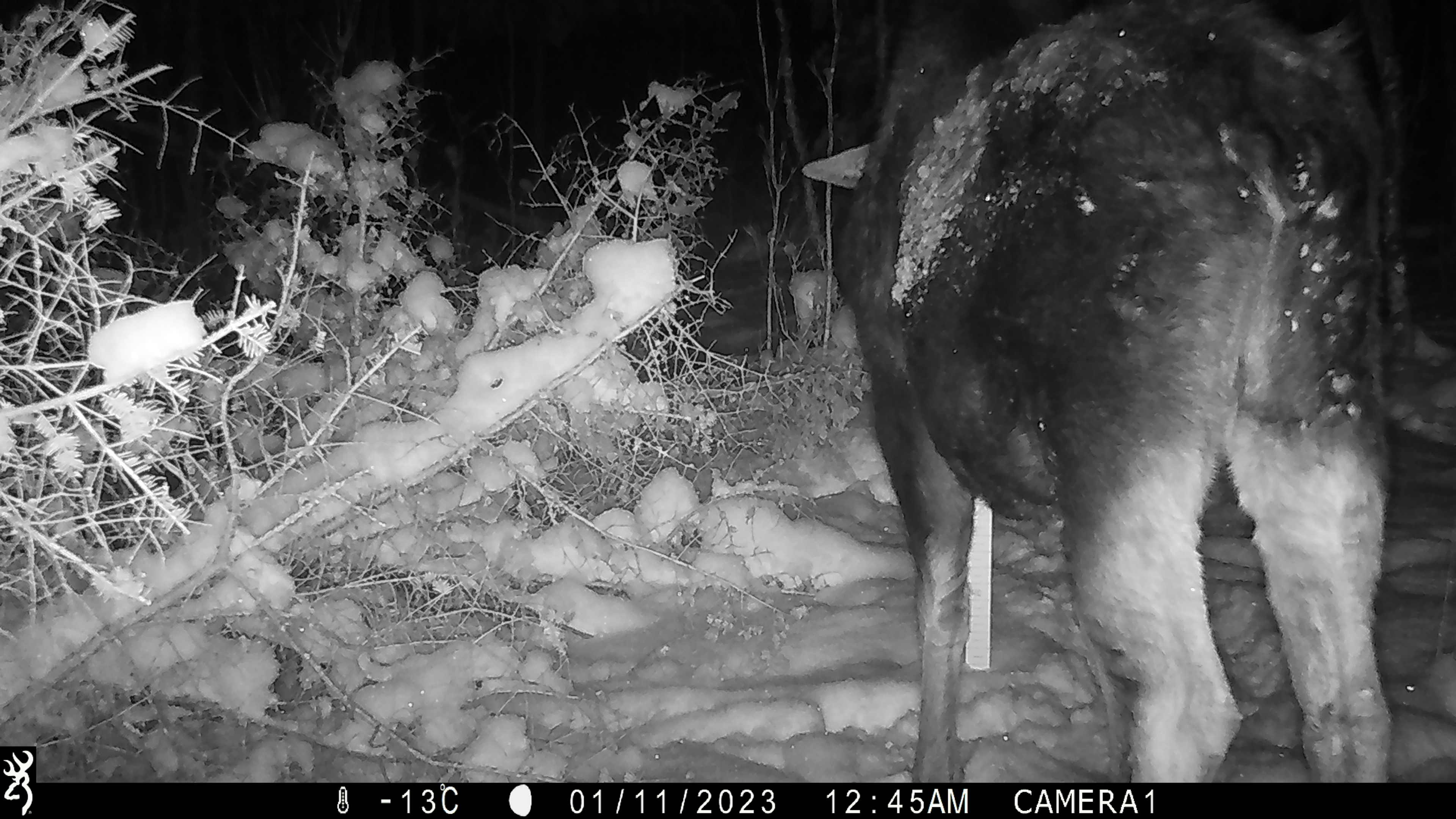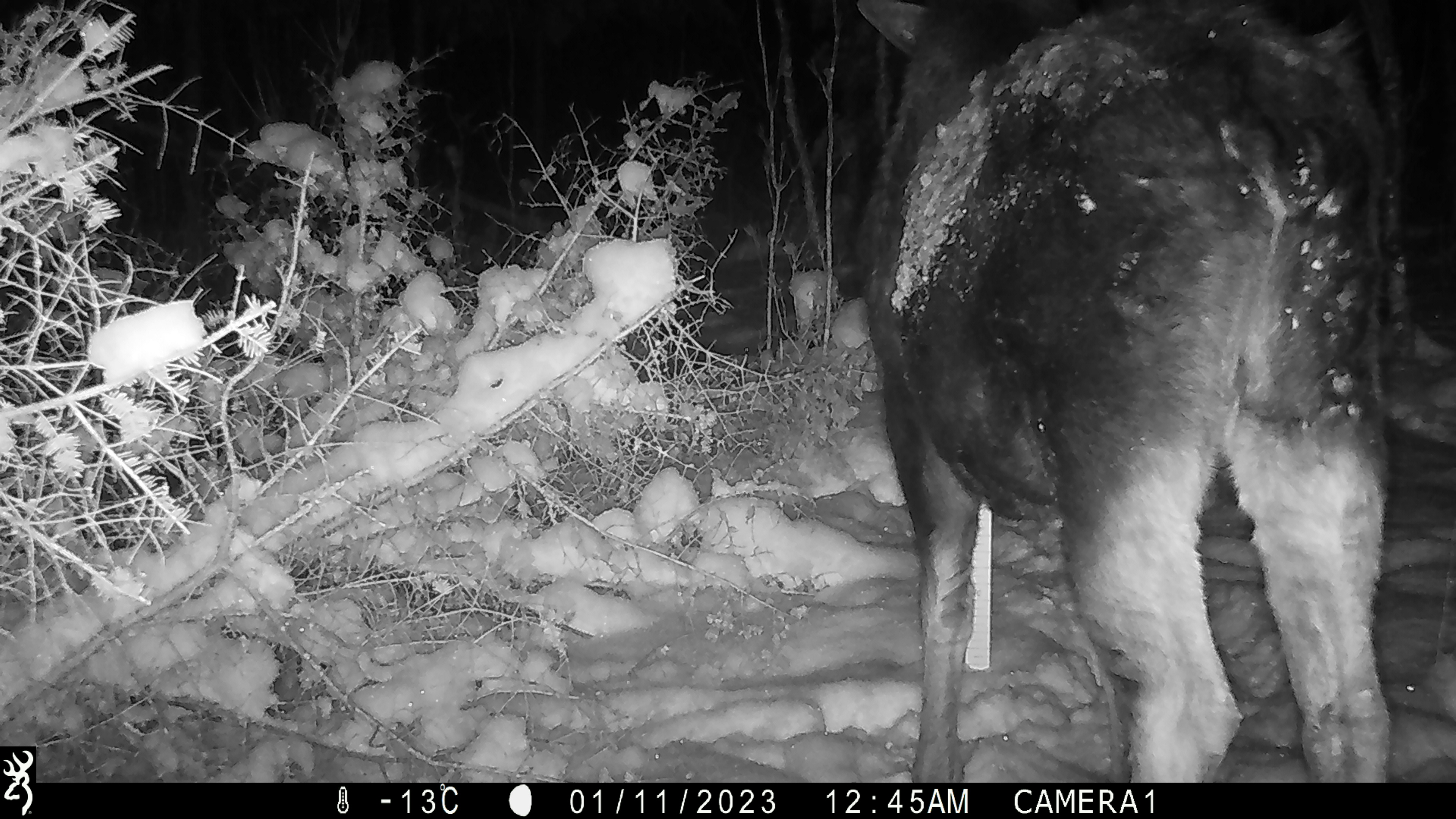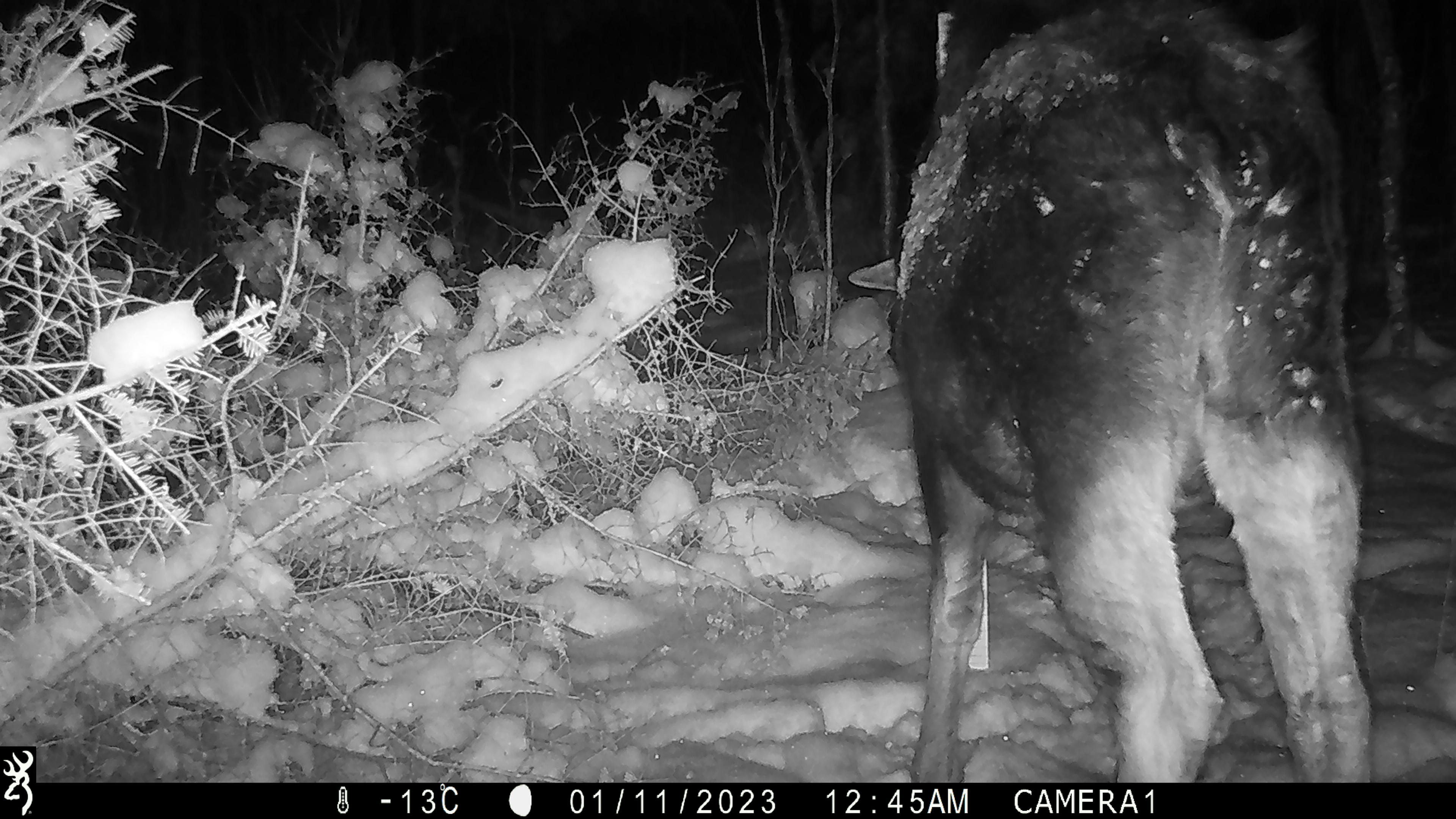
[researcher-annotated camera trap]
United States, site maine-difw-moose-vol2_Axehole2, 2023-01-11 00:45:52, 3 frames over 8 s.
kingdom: Animalia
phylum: Chordata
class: Mammalia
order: Artiodactyla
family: Cervidae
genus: Alces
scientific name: Alces alces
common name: moose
Moose (Alces alces).